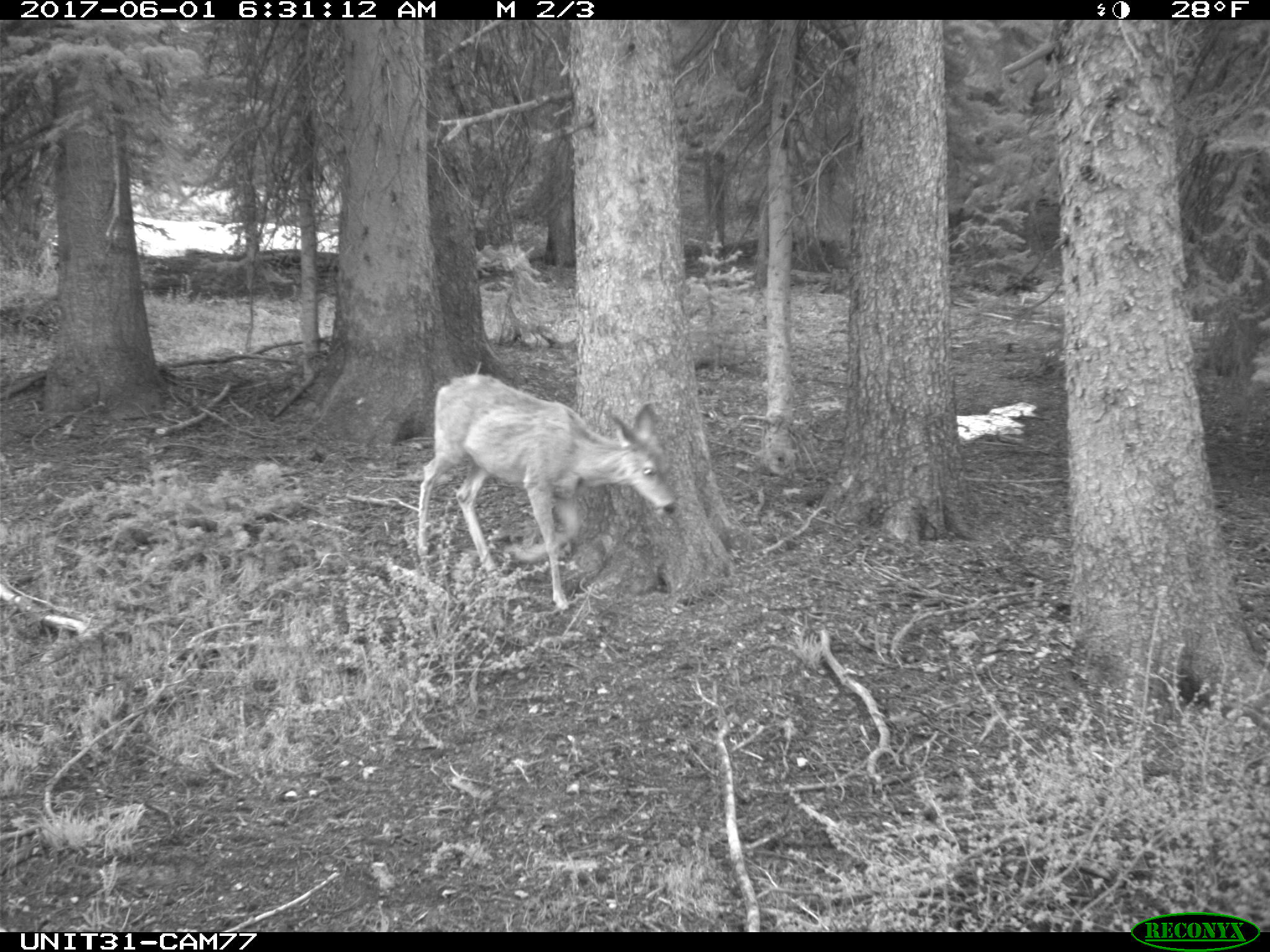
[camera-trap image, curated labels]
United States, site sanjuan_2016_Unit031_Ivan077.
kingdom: Animalia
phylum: Chordata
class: Mammalia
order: Artiodactyla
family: Cervidae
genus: Odocoileus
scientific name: Odocoileus hemionus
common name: mule deer